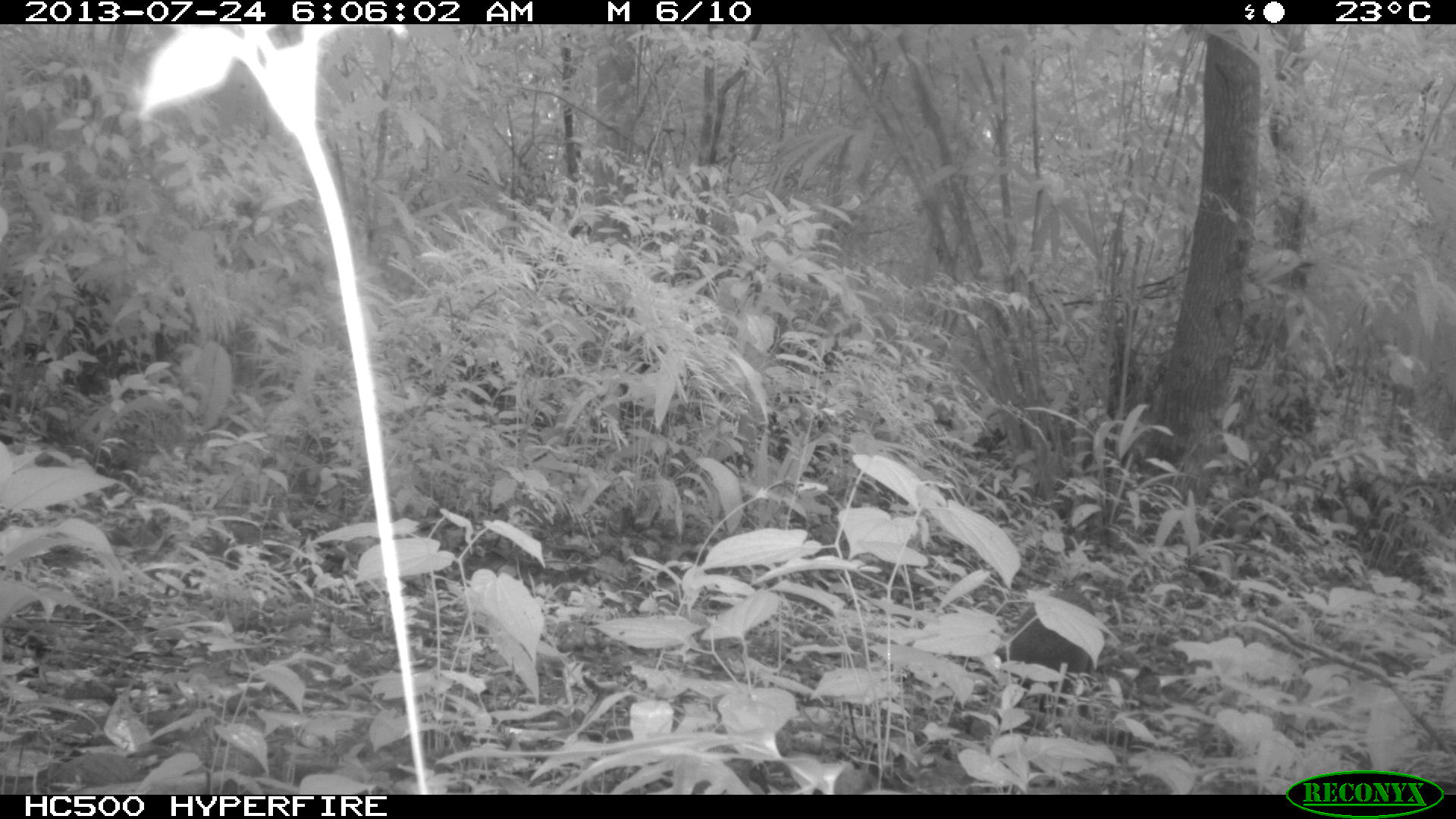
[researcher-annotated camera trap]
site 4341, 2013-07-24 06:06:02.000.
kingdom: Animalia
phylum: Chordata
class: Mammalia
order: Rodentia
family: Dasyproctidae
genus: Dasyprocta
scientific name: Dasyprocta punctata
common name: central american agouti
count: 1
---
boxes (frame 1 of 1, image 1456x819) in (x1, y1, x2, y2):
dasyprocta punctata: (993, 572, 1117, 715)